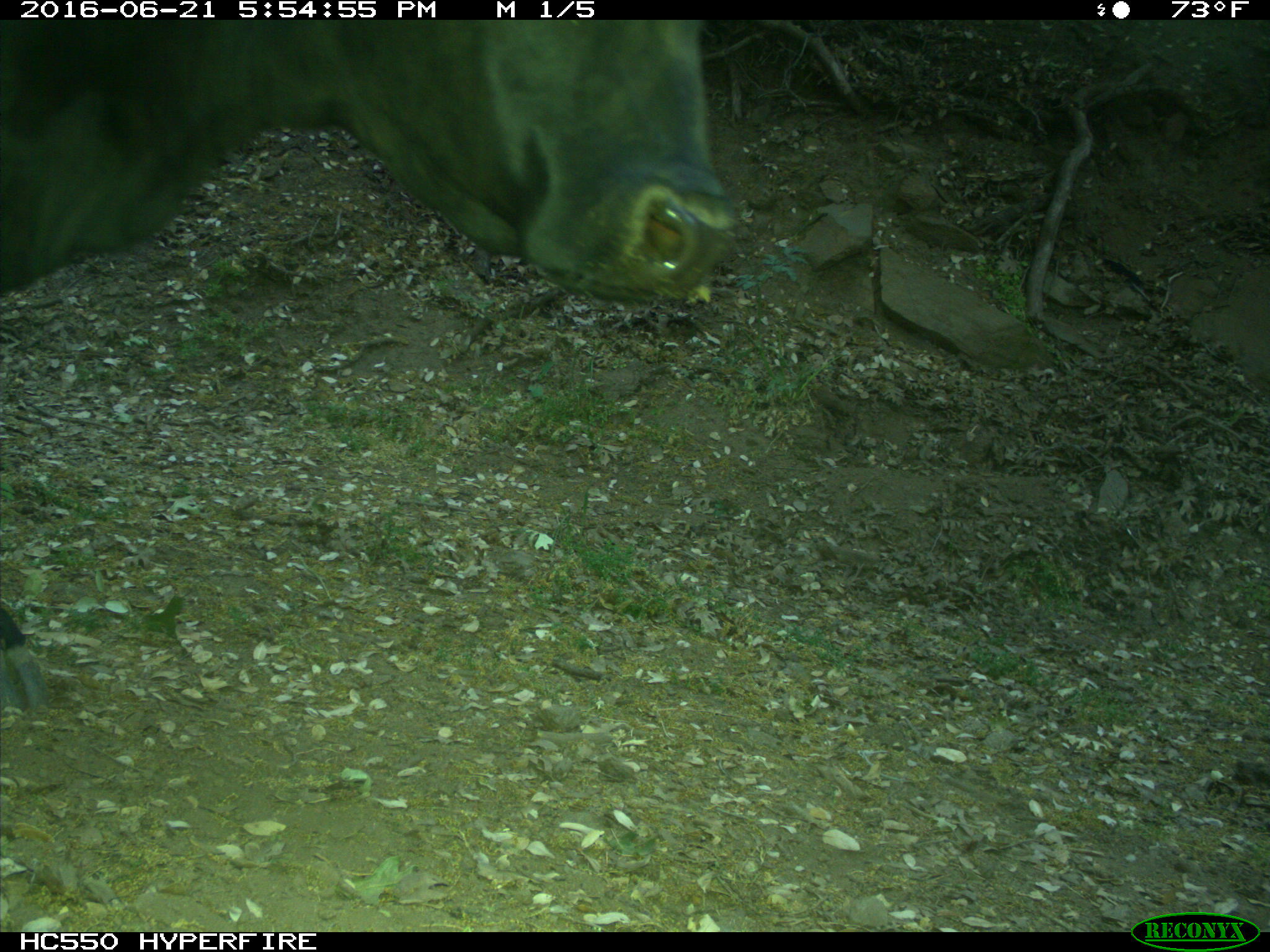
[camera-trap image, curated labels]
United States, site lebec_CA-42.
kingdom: Animalia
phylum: Chordata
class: Mammalia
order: Artiodactyla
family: Bovidae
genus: Bos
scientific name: Bos taurus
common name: domestic cow